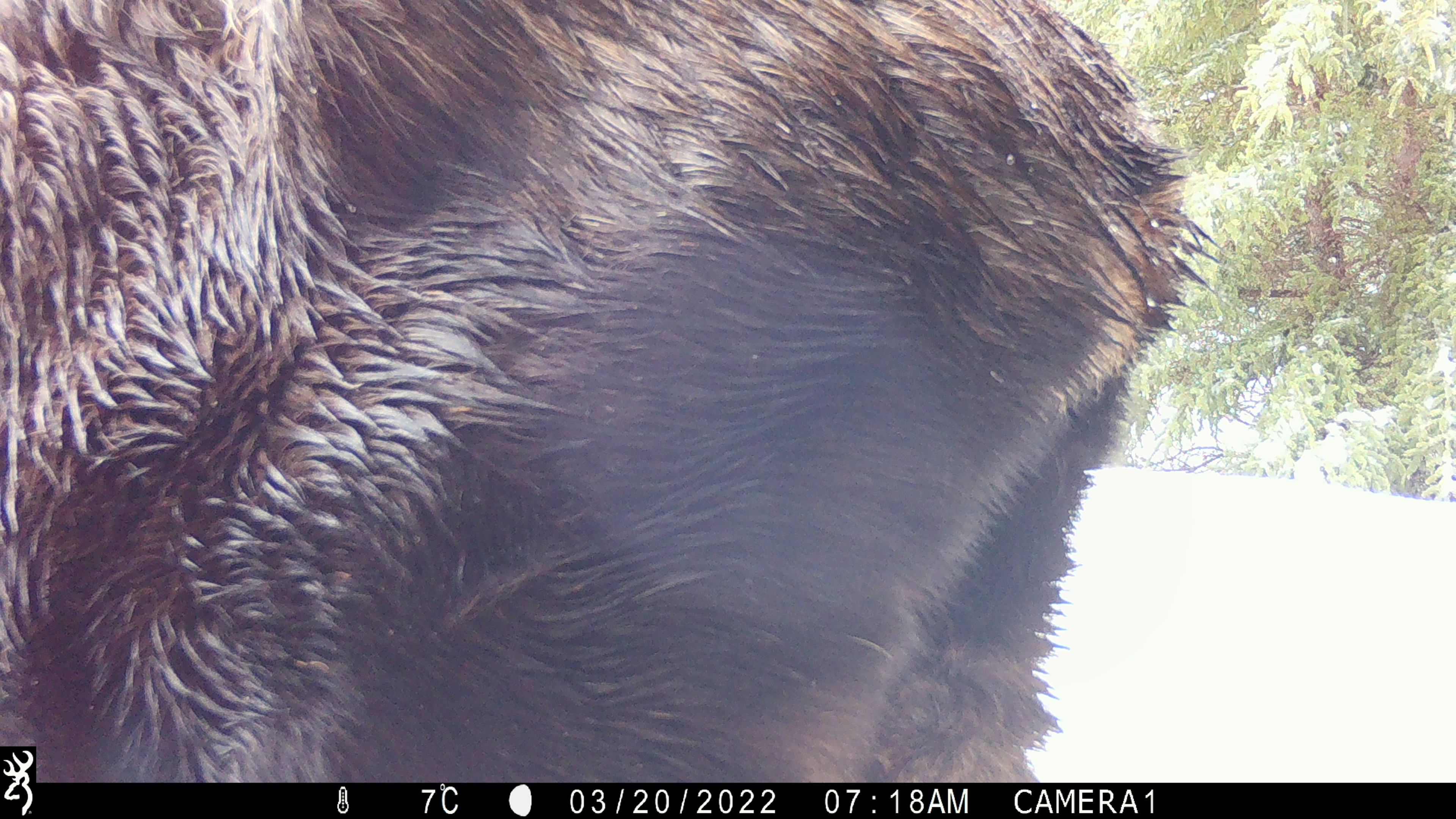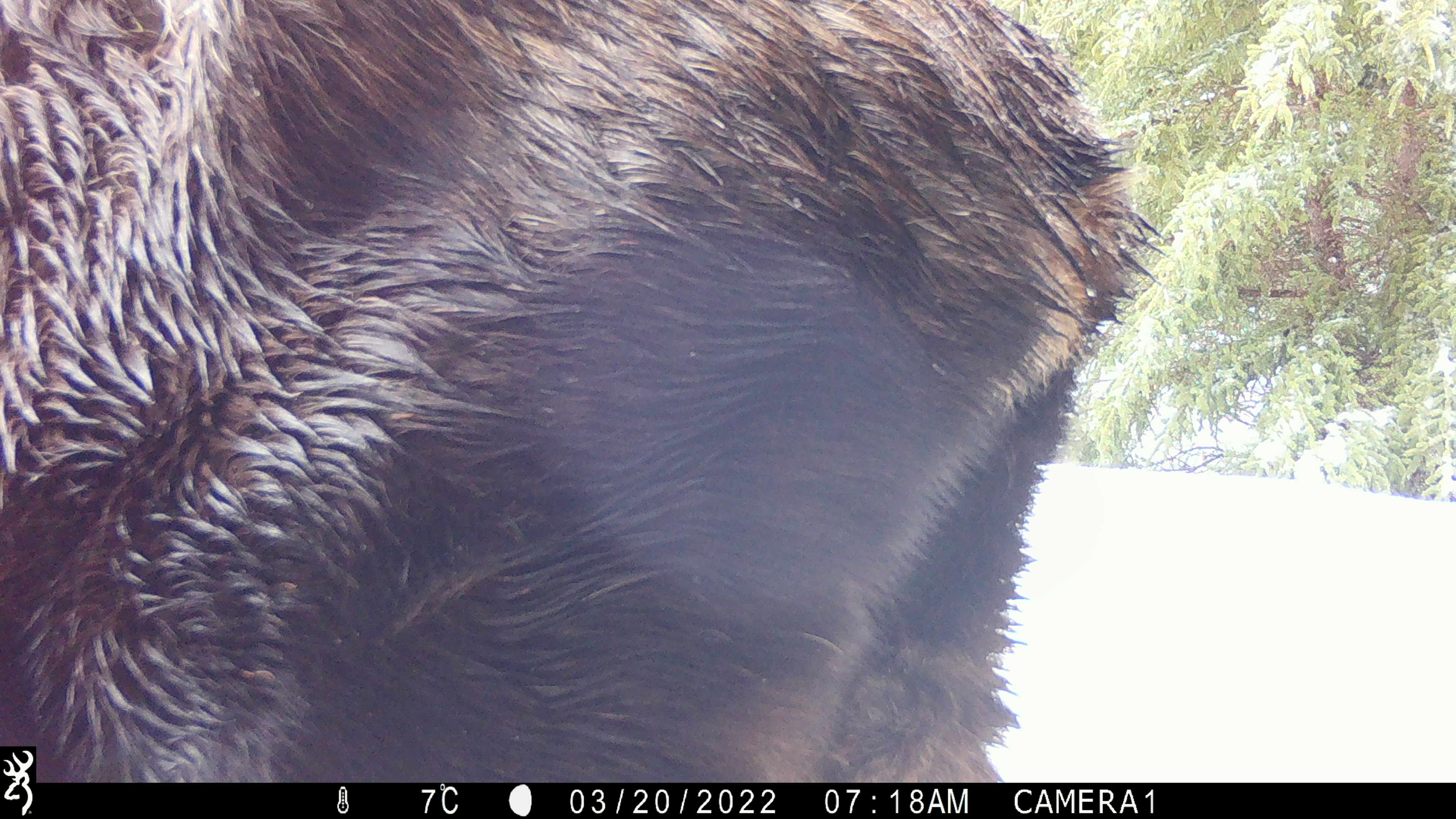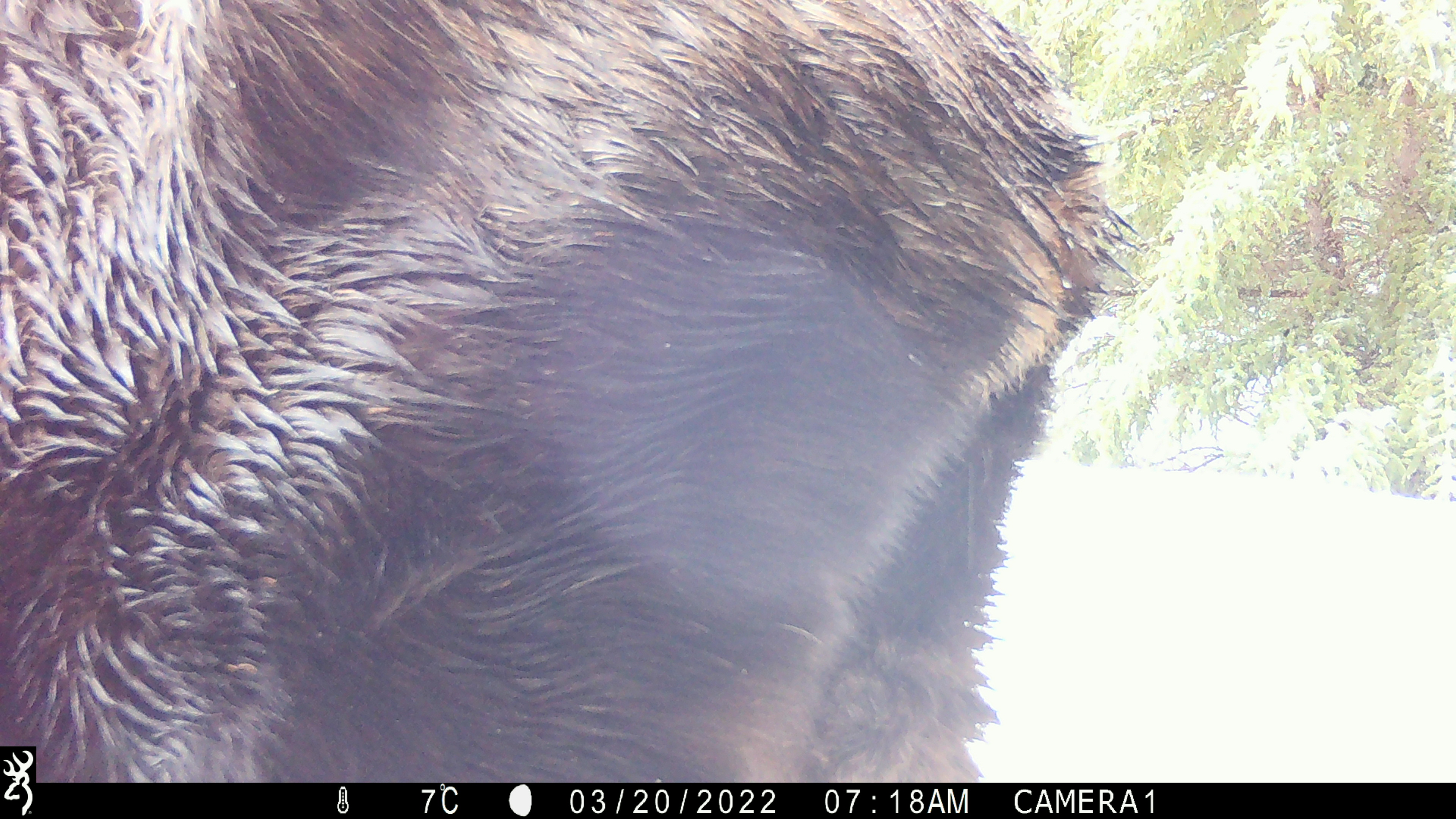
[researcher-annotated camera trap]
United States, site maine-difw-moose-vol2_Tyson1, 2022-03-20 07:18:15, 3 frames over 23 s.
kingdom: Animalia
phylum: Chordata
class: Mammalia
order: Artiodactyla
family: Cervidae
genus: Alces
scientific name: Alces alces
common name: moose